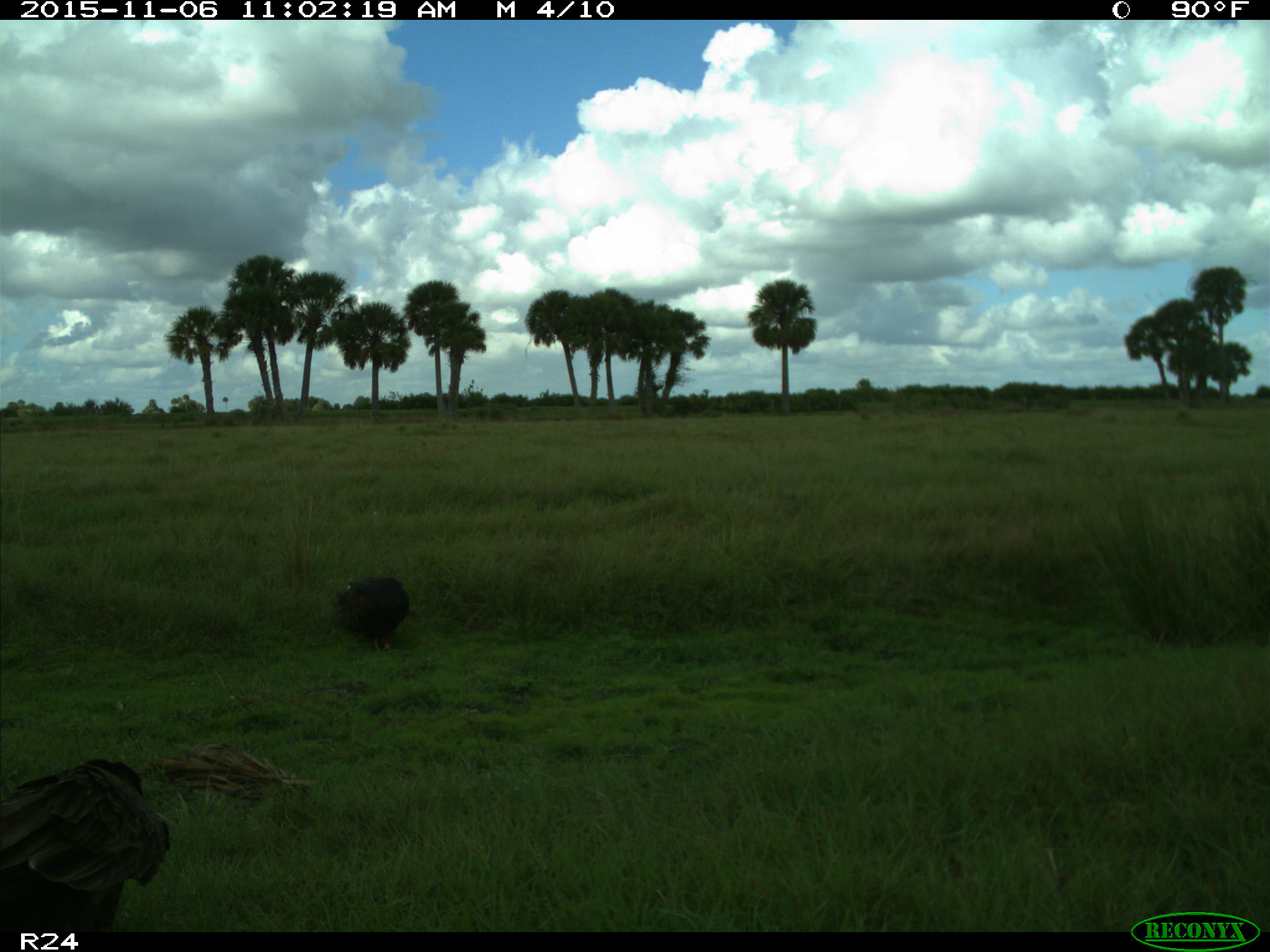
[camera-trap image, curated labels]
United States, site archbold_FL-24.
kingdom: Animalia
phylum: Chordata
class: Aves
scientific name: Aves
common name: birds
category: unidentified bird